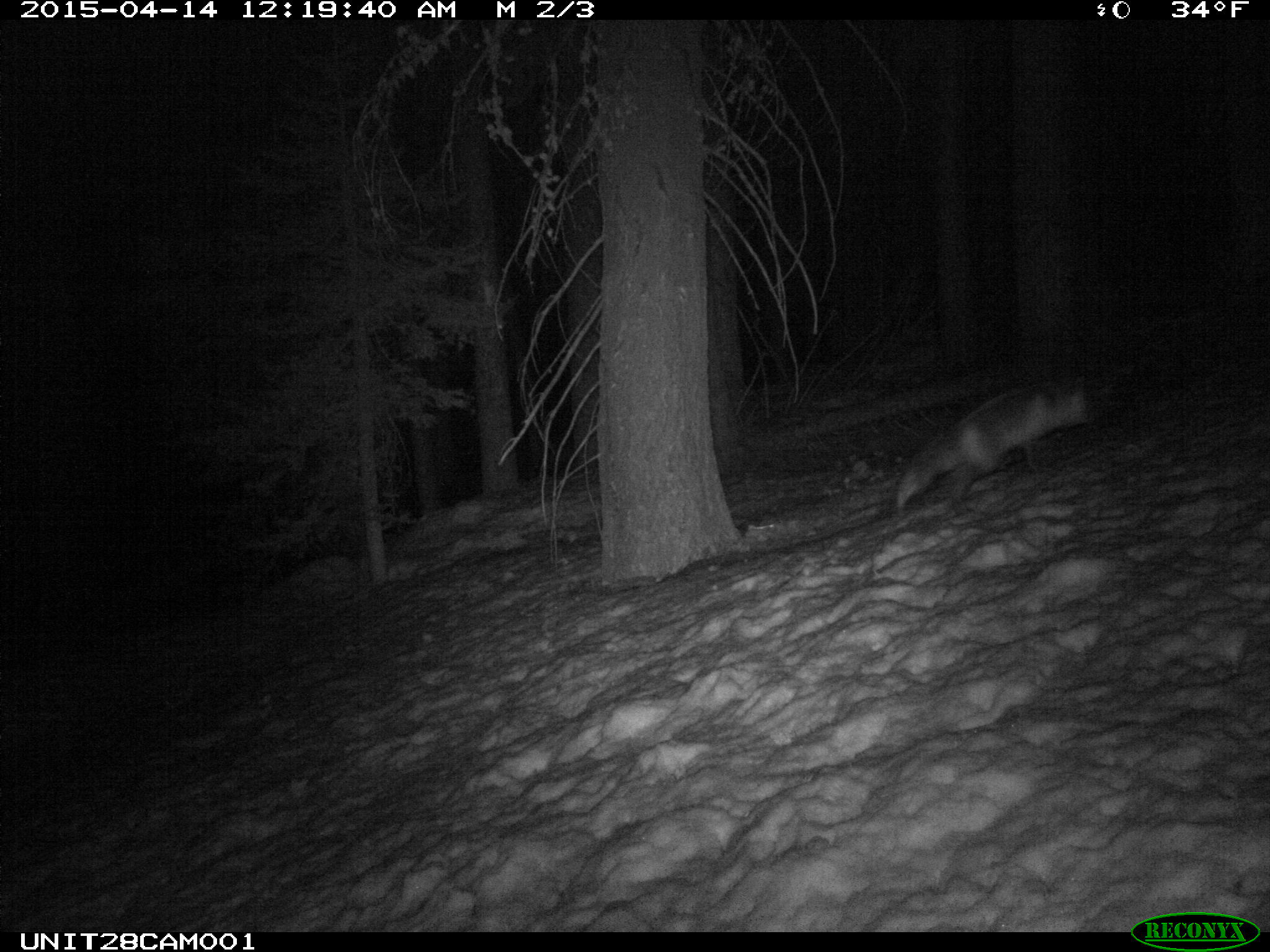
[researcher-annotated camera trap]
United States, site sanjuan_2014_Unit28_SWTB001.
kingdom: Animalia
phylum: Chordata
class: Mammalia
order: Carnivora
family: Canidae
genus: Vulpes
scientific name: Vulpes vulpes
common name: red fox